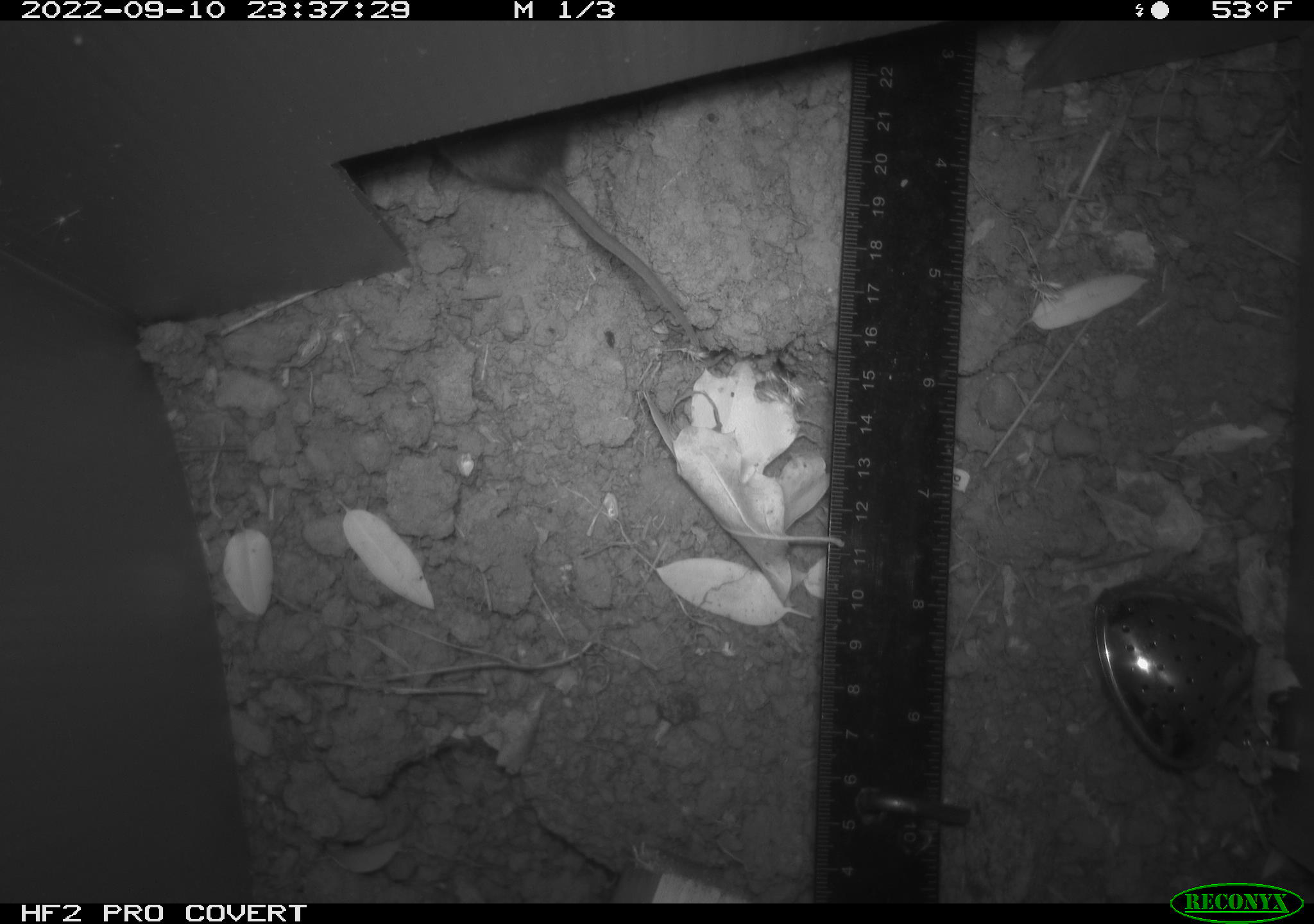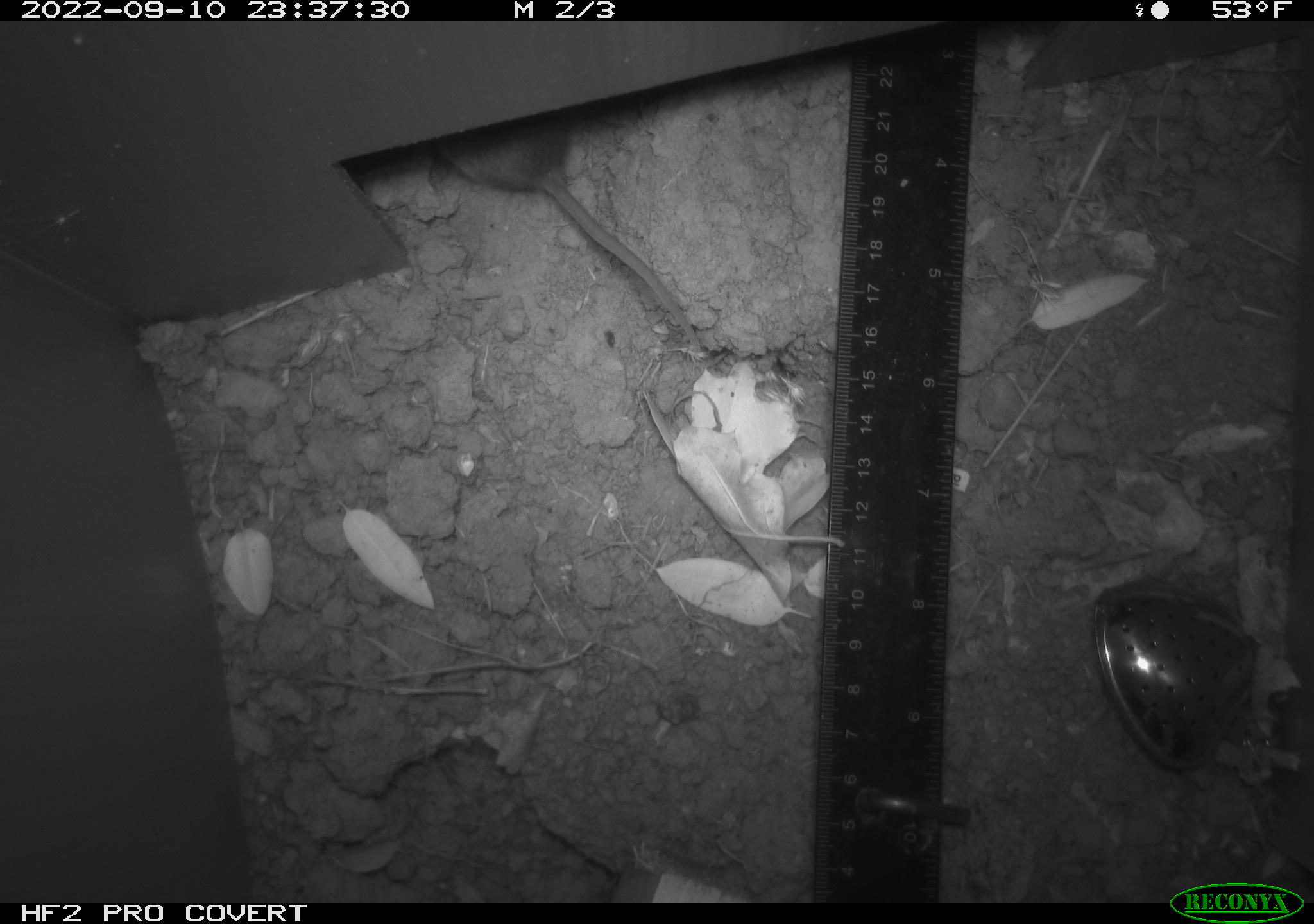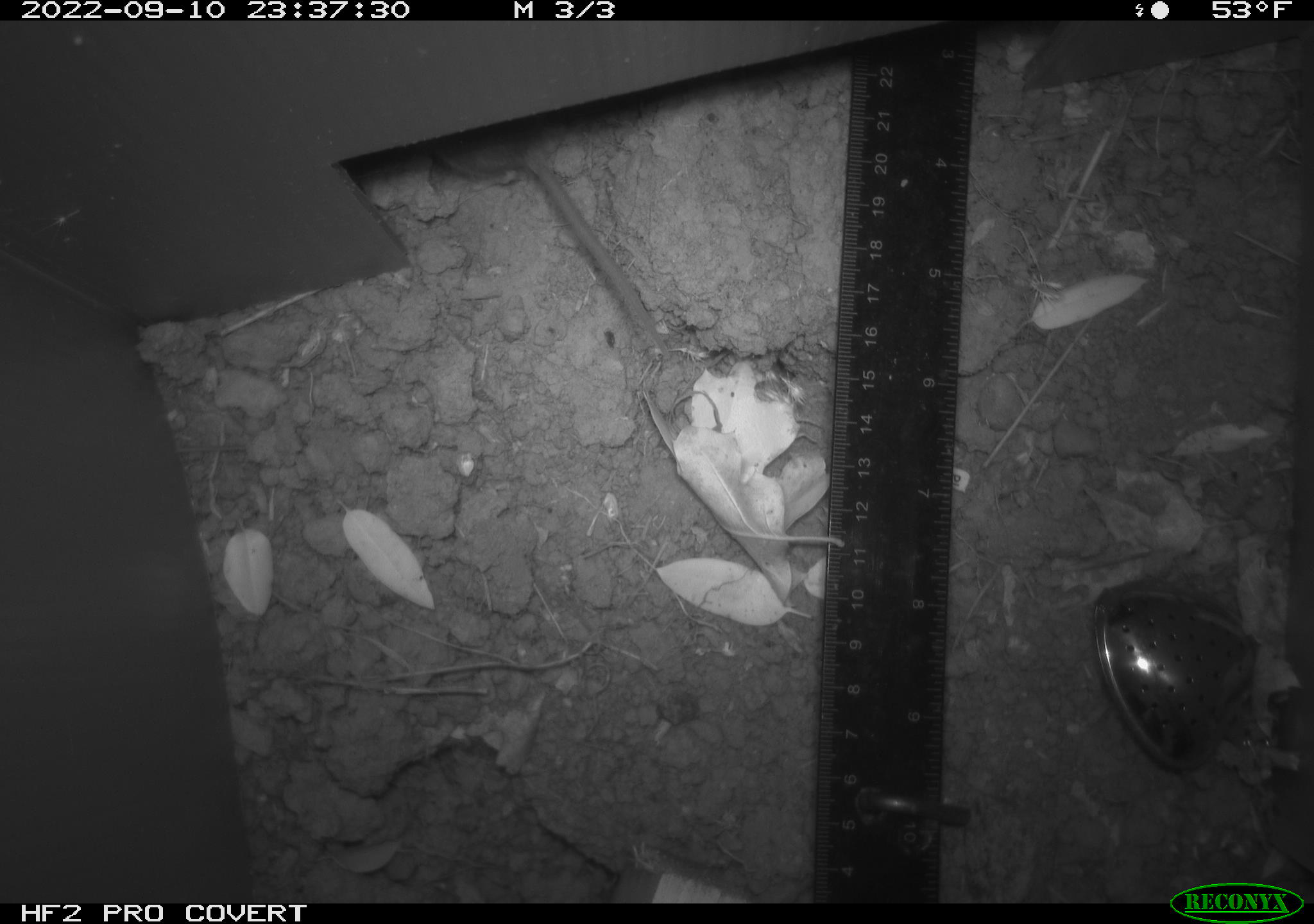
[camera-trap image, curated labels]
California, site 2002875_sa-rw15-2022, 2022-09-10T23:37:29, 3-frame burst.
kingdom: Animalia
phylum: Chordata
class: Mammalia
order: Rodentia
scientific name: Rodentia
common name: mouse species